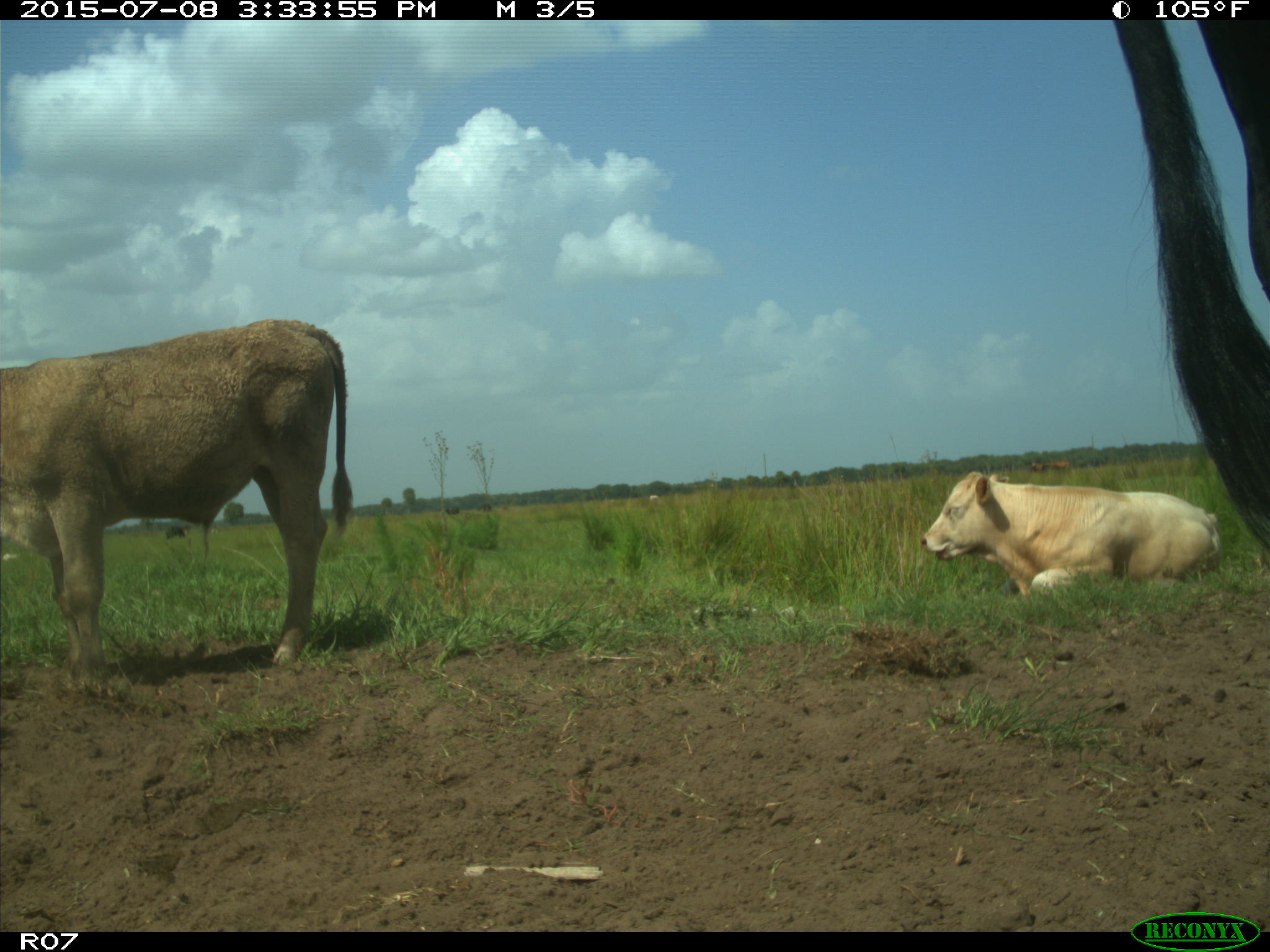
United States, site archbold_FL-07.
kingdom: Animalia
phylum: Chordata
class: Mammalia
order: Artiodactyla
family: Bovidae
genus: Bos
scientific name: Bos taurus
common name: domestic cow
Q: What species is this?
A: Bos taurus (domestic cow).